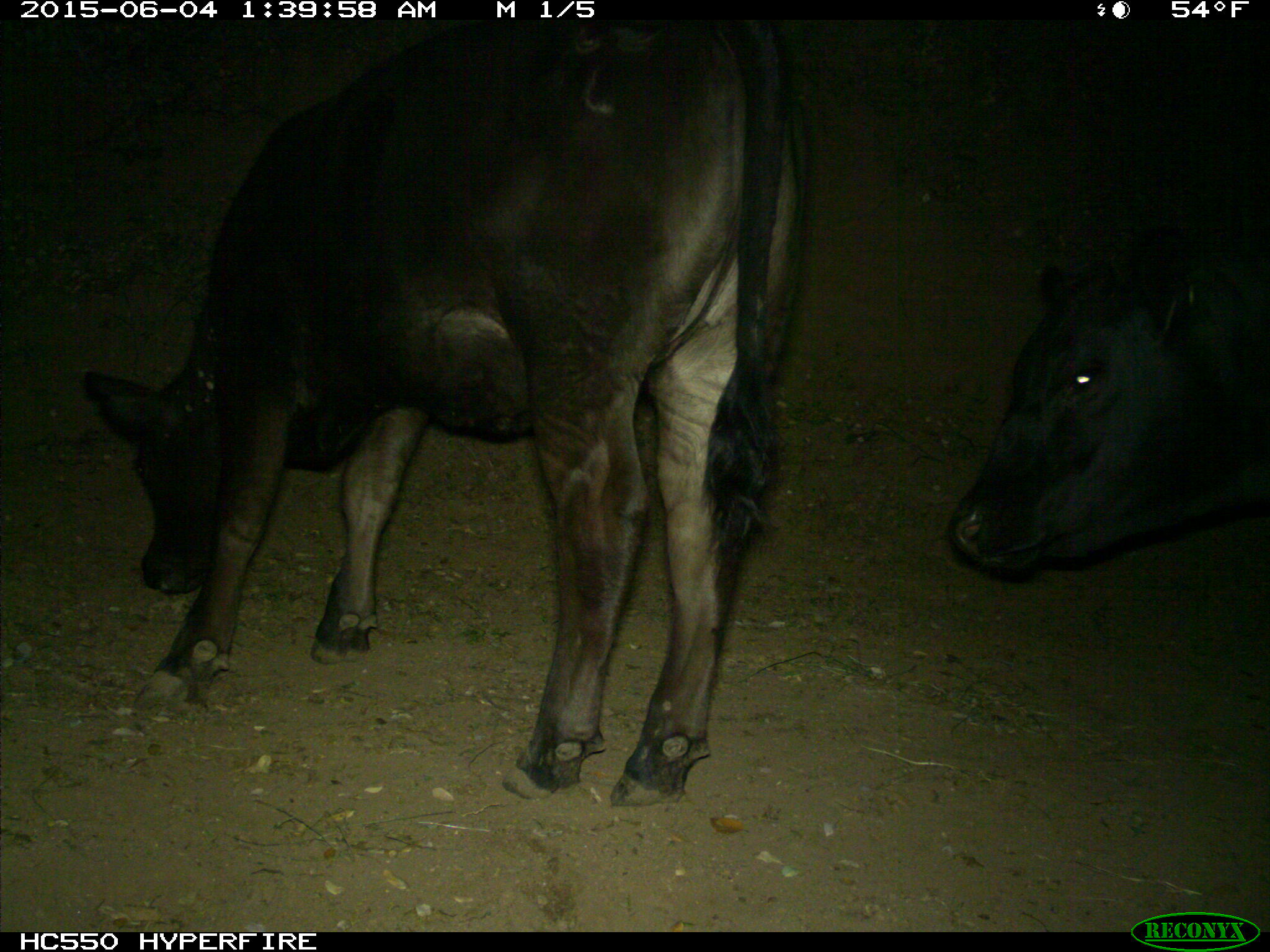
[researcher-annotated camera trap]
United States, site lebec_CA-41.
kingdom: Animalia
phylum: Chordata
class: Mammalia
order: Artiodactyla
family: Bovidae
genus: Bos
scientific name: Bos taurus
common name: domestic cow